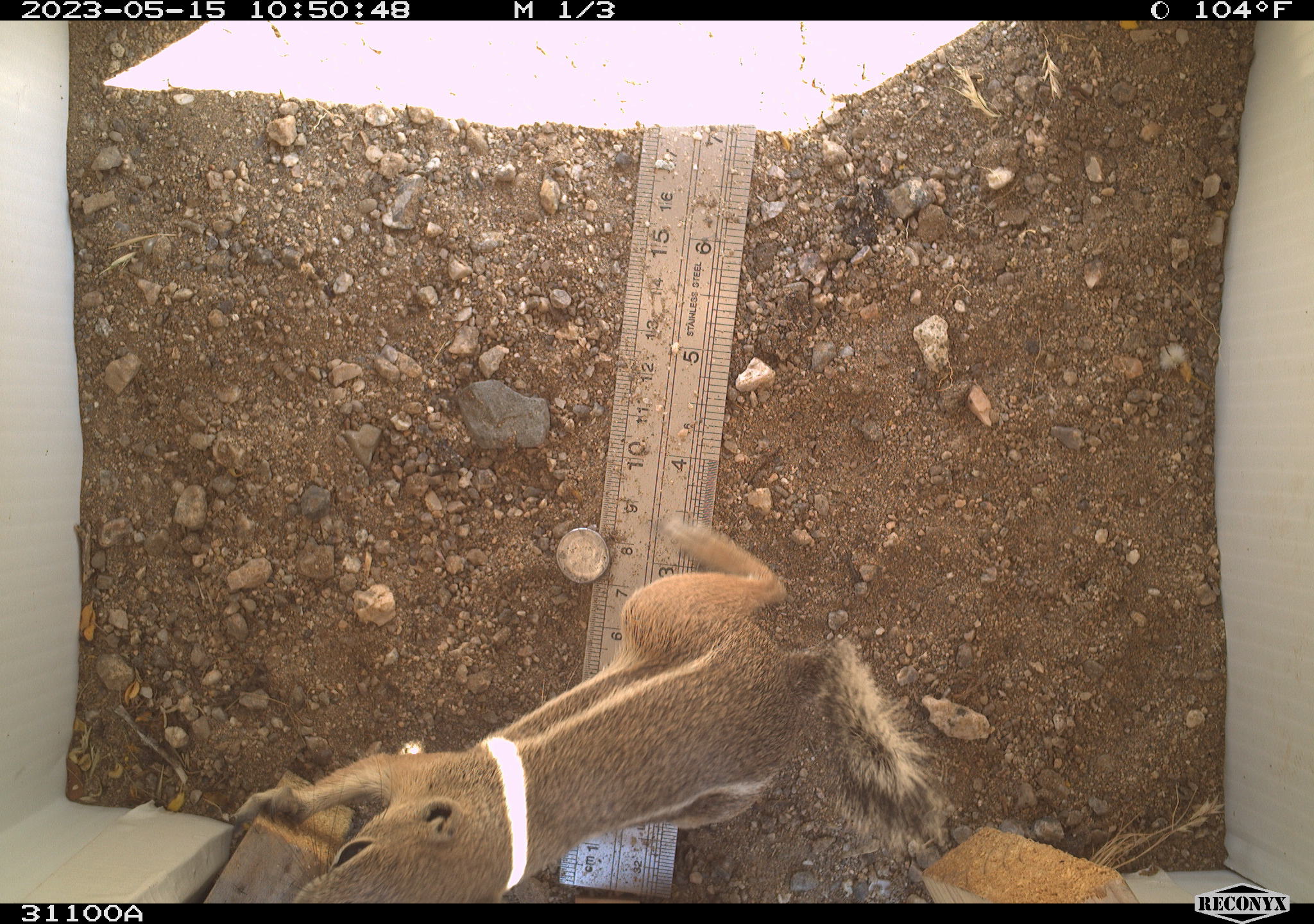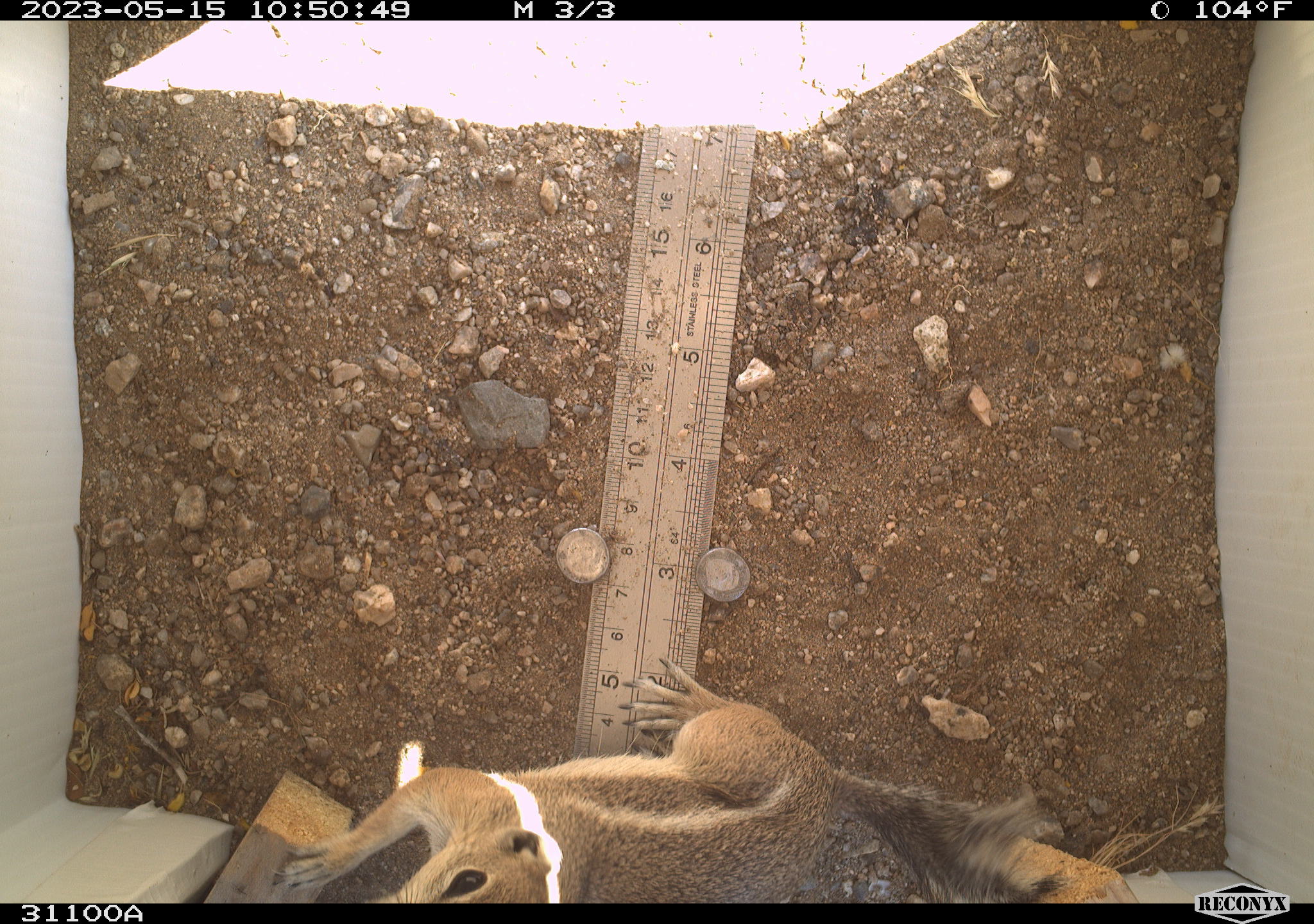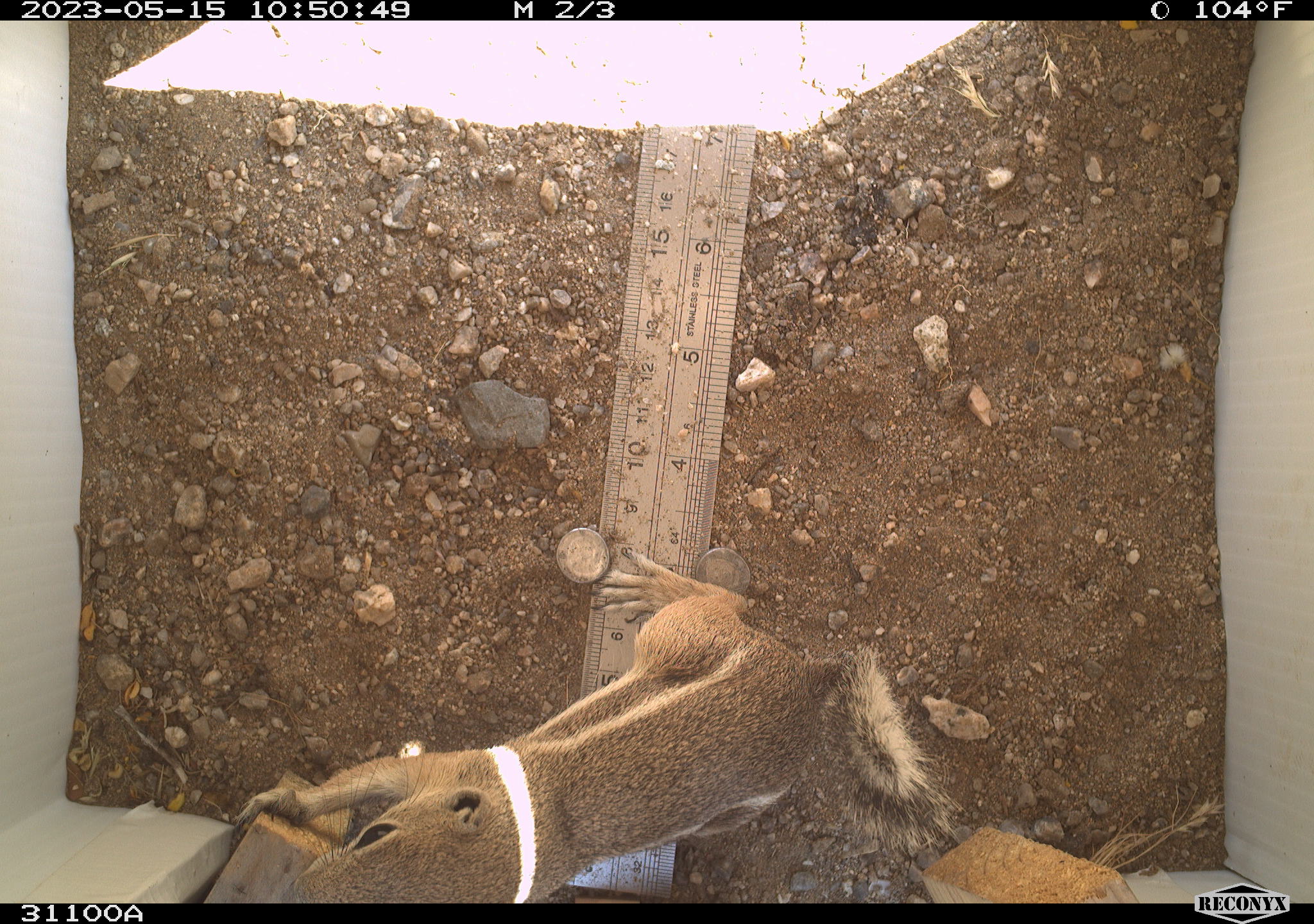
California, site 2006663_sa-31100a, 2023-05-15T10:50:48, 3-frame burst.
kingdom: Animalia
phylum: Chordata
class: Mammalia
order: Rodentia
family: Sciuridae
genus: Ammospermophilus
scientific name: Ammospermophilus leucurus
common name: white-tailed antelope squirrel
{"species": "white-tailed antelope squirrel (Ammospermophilus leucurus)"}